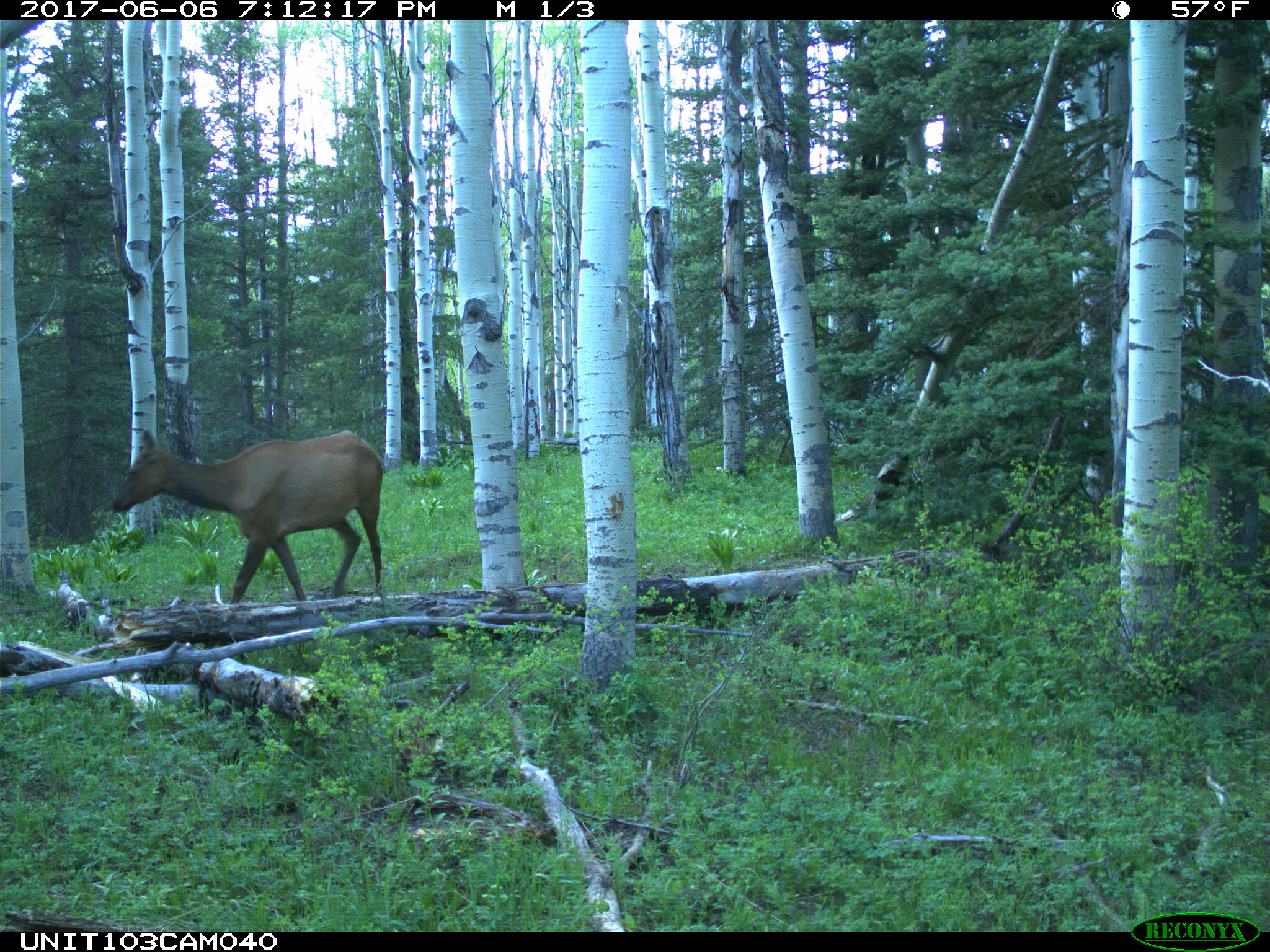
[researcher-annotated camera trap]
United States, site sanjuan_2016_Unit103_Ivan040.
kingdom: Animalia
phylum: Chordata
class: Mammalia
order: Artiodactyla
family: Cervidae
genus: Cervus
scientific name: Cervus elaphus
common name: red deer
Cervus elaphus (red deer).